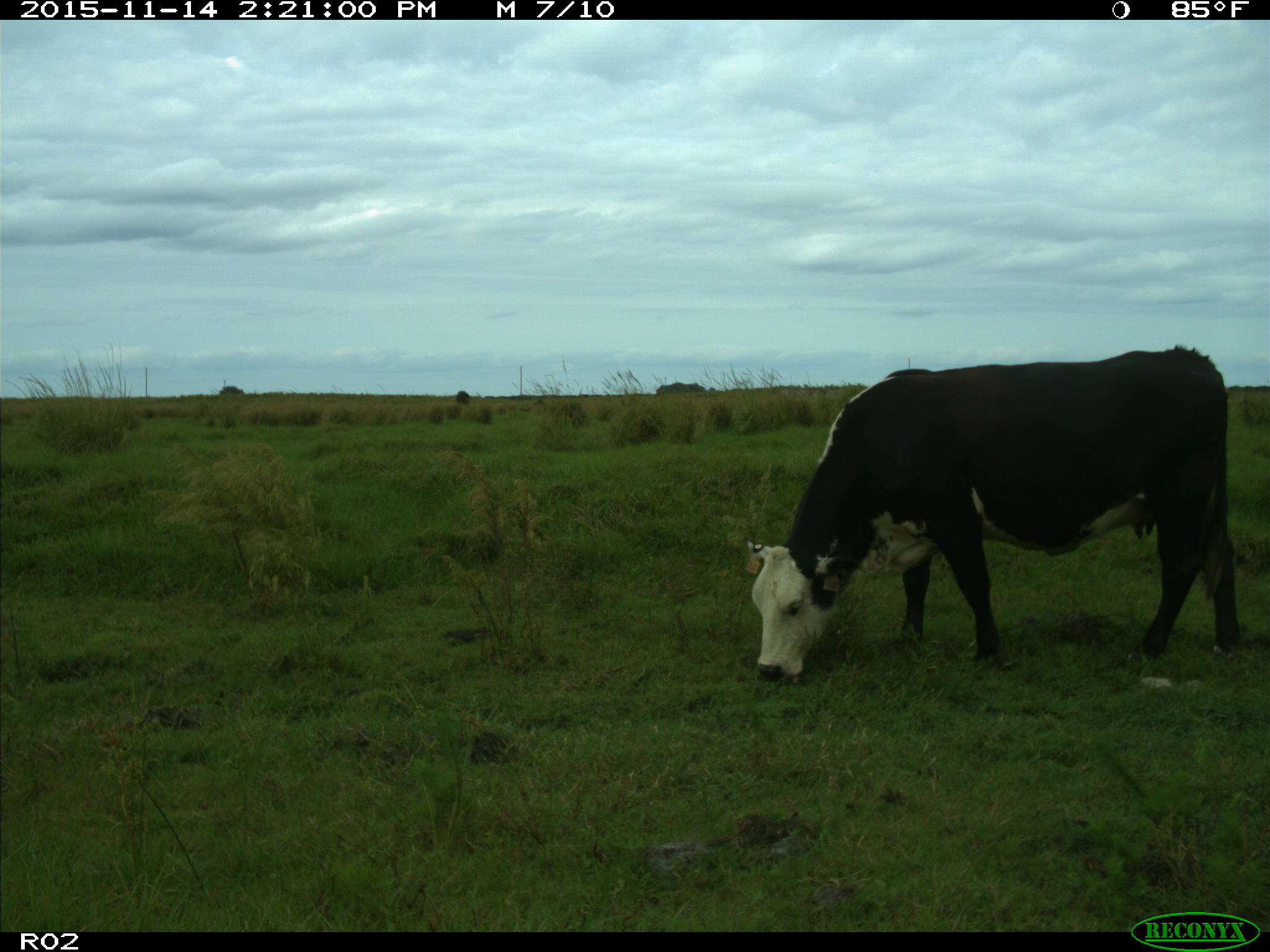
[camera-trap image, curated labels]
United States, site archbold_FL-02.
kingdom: Animalia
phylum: Chordata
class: Mammalia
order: Artiodactyla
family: Bovidae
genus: Bos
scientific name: Bos taurus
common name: domestic cow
Bos taurus (domestic cow).